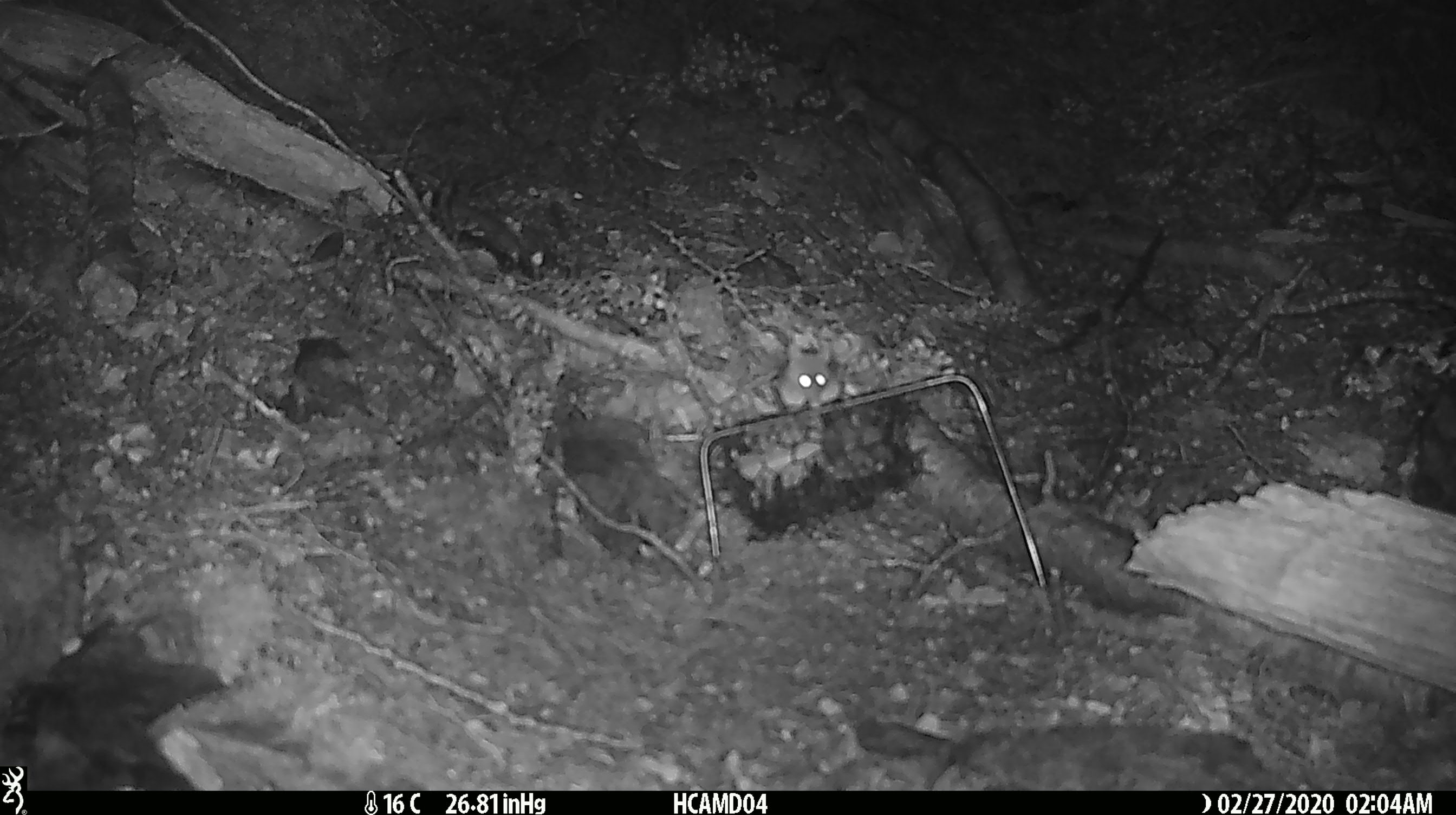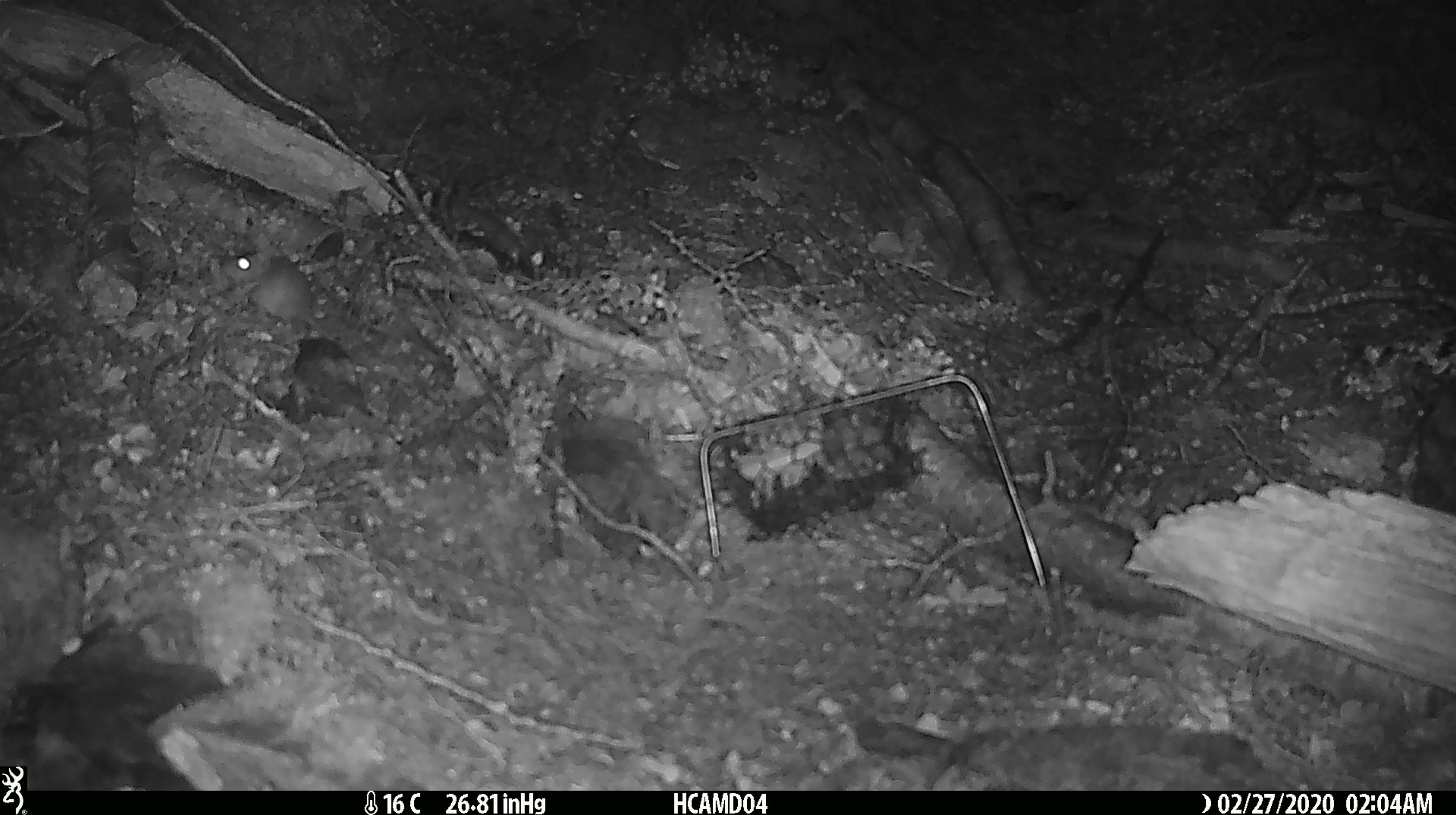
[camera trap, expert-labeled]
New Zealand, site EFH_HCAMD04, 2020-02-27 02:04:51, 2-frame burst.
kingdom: Animalia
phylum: Chordata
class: Mammalia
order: Rodentia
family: Muridae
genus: Mus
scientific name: Mus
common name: mouse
Mouse (Mus).